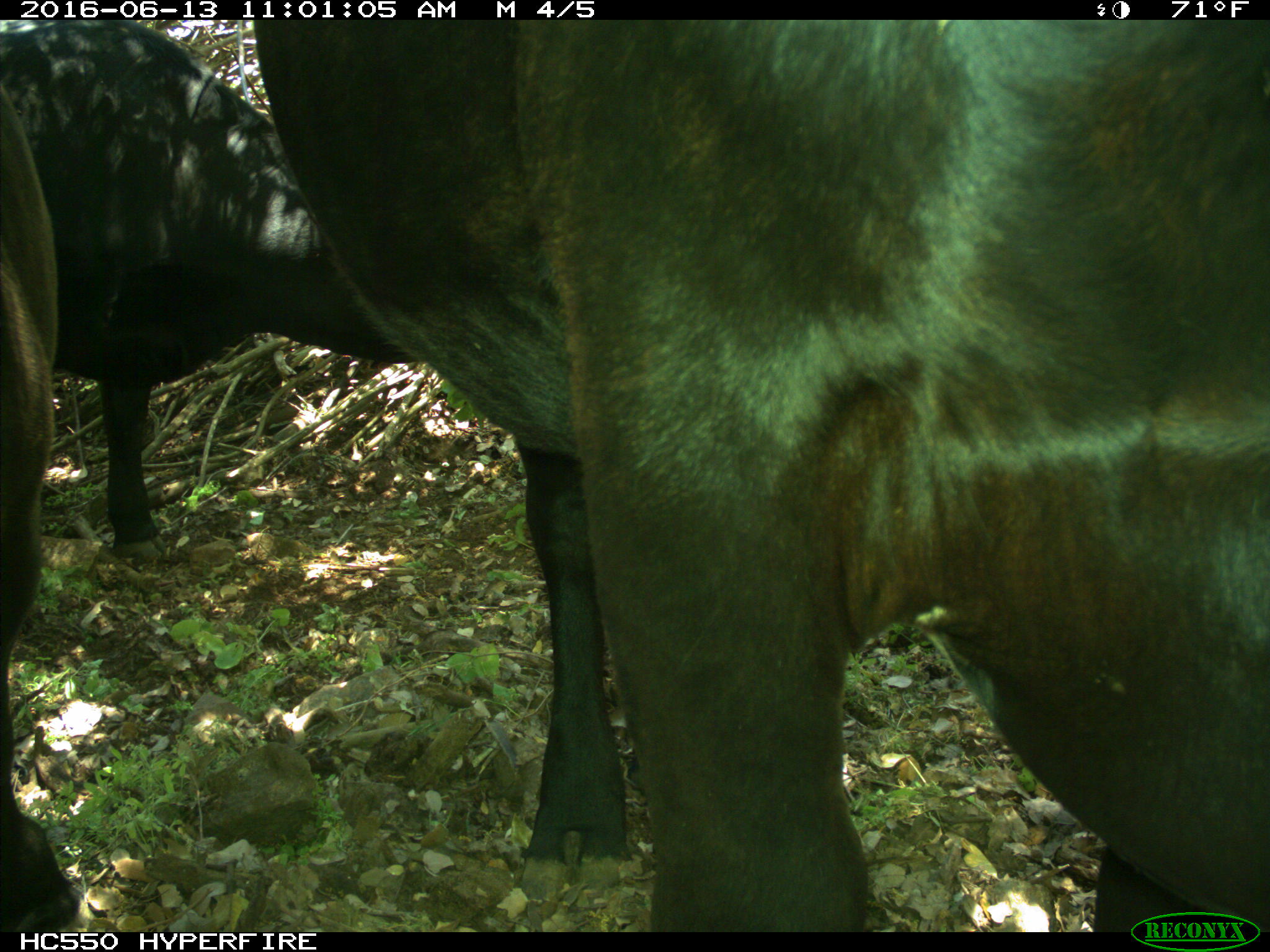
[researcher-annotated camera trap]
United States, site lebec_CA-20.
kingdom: Animalia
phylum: Chordata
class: Mammalia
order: Artiodactyla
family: Bovidae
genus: Bos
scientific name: Bos taurus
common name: domestic cow